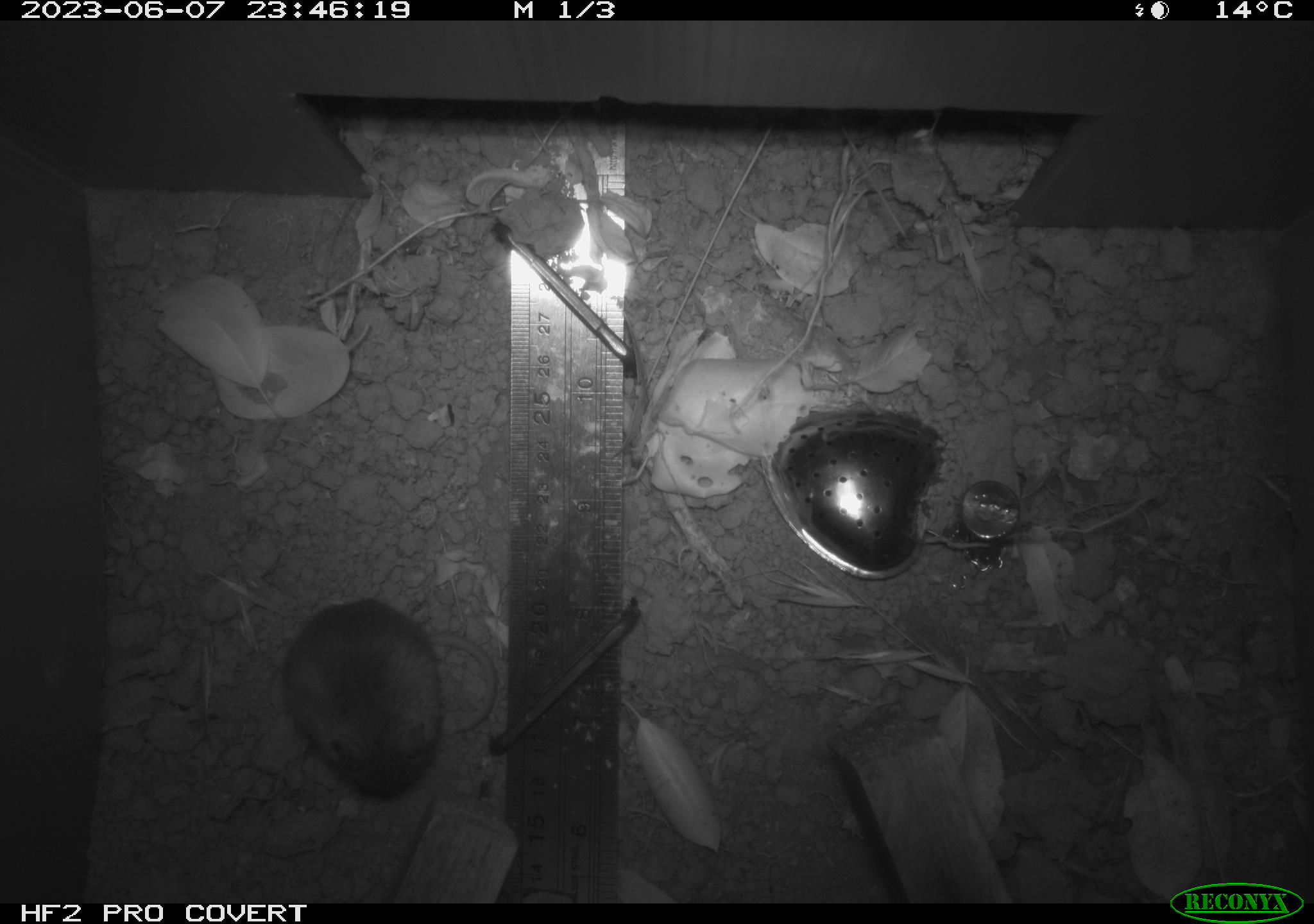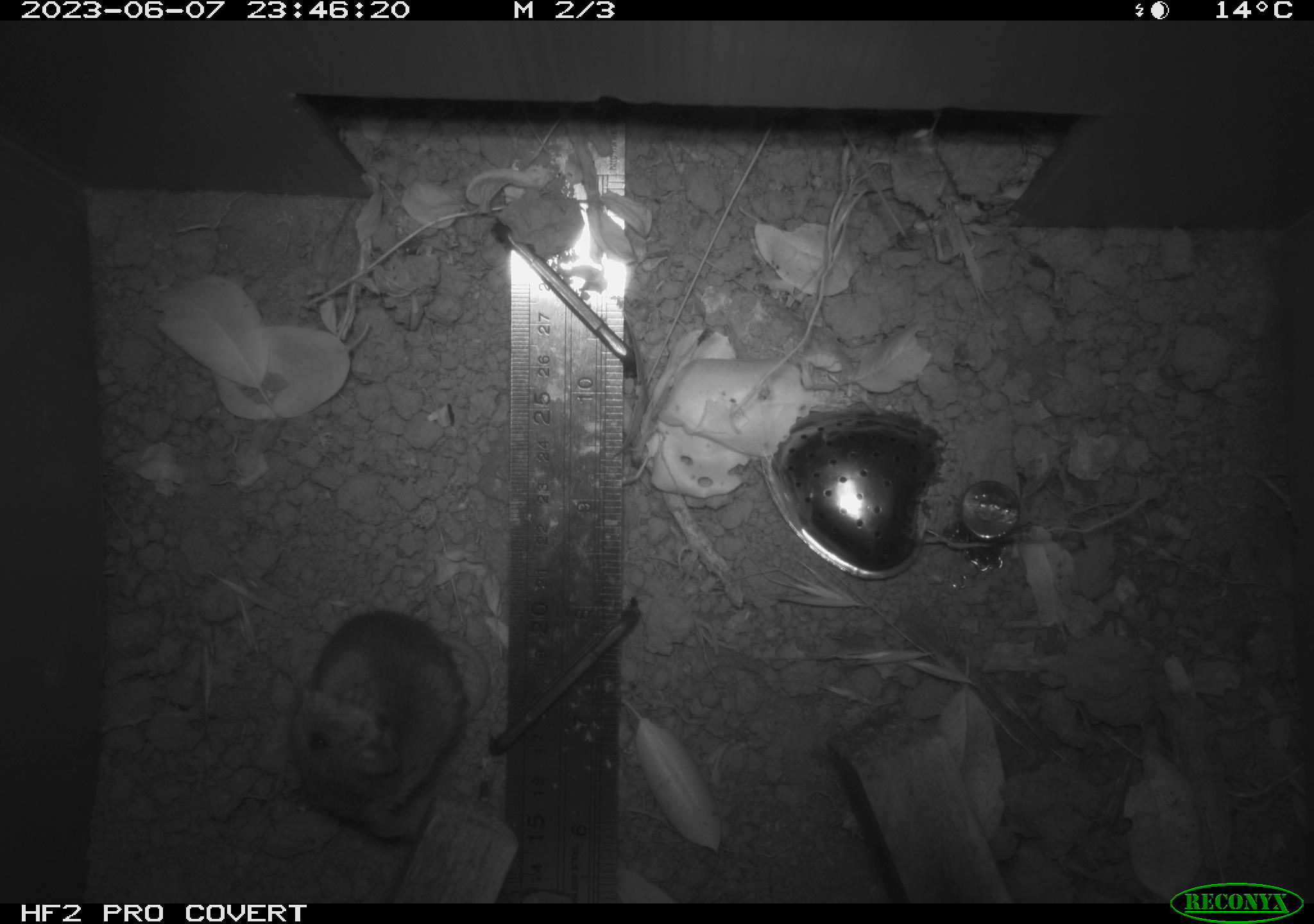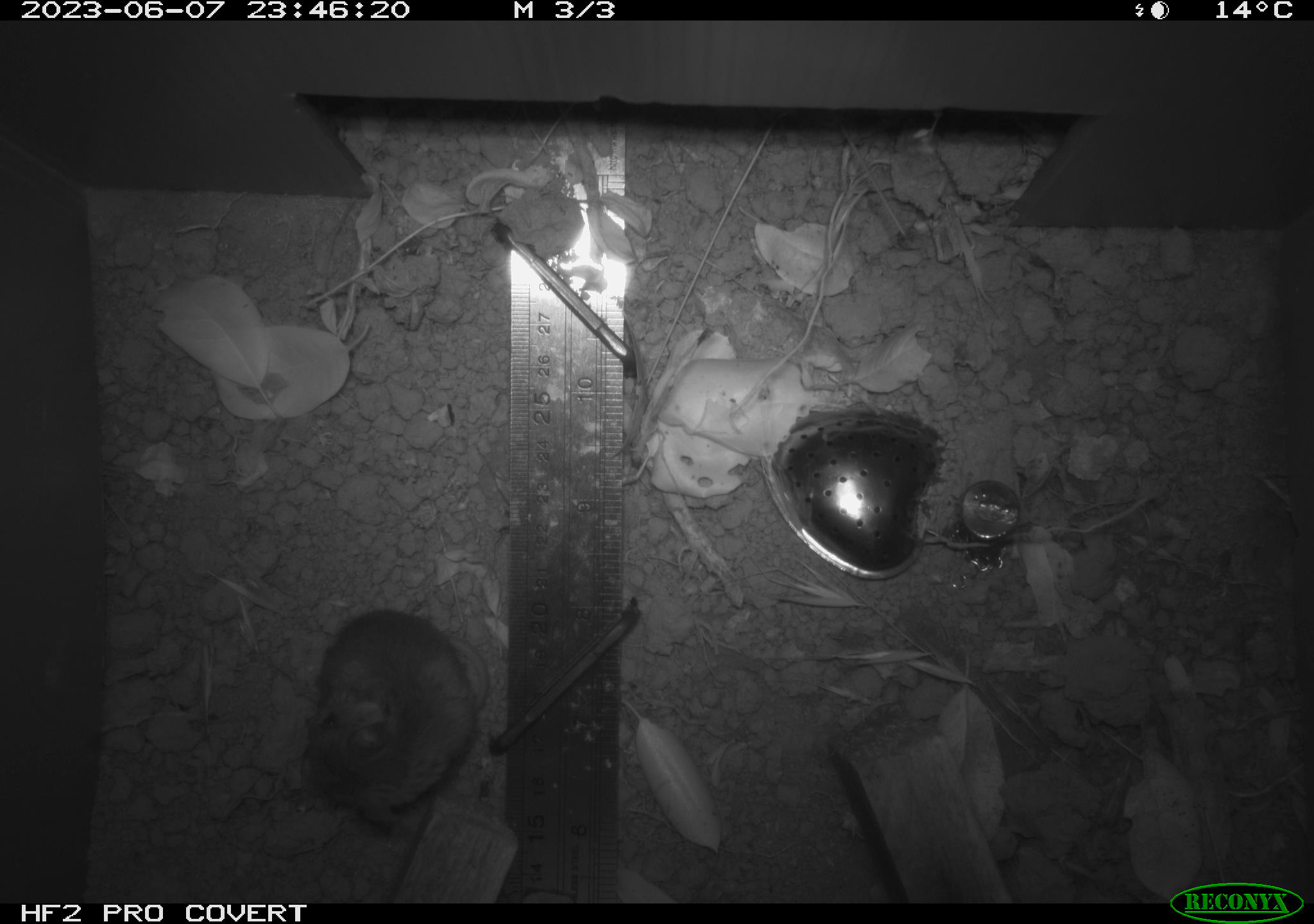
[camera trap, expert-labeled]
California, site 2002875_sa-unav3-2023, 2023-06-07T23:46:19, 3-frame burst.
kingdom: Animalia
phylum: Chordata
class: Mammalia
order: Rodentia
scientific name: Rodentia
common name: mouse species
Mouse species (Rodentia).